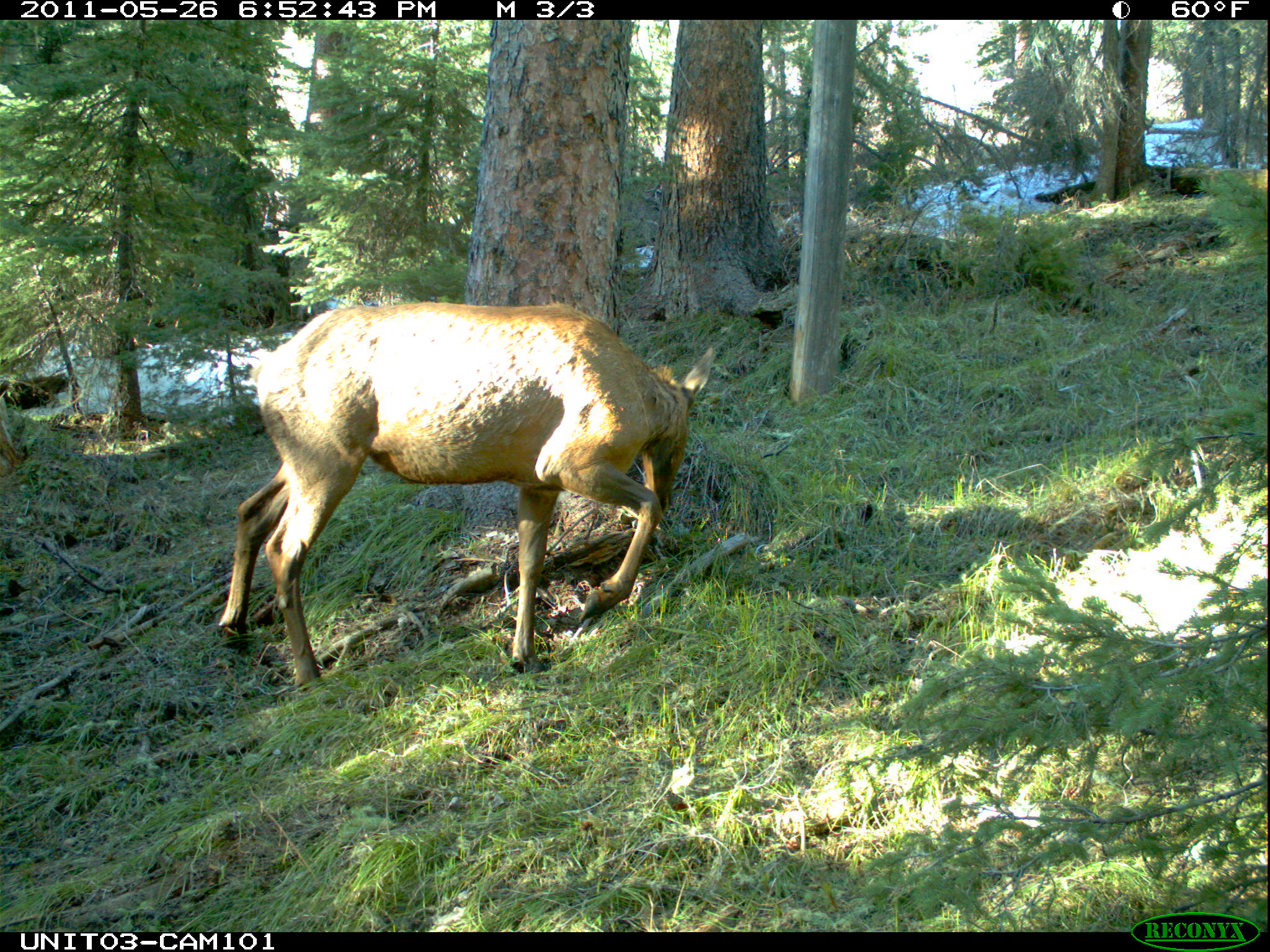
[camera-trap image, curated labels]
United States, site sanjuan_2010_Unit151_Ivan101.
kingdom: Animalia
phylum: Chordata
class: Mammalia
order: Artiodactyla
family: Cervidae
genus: Cervus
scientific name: Cervus elaphus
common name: red deer